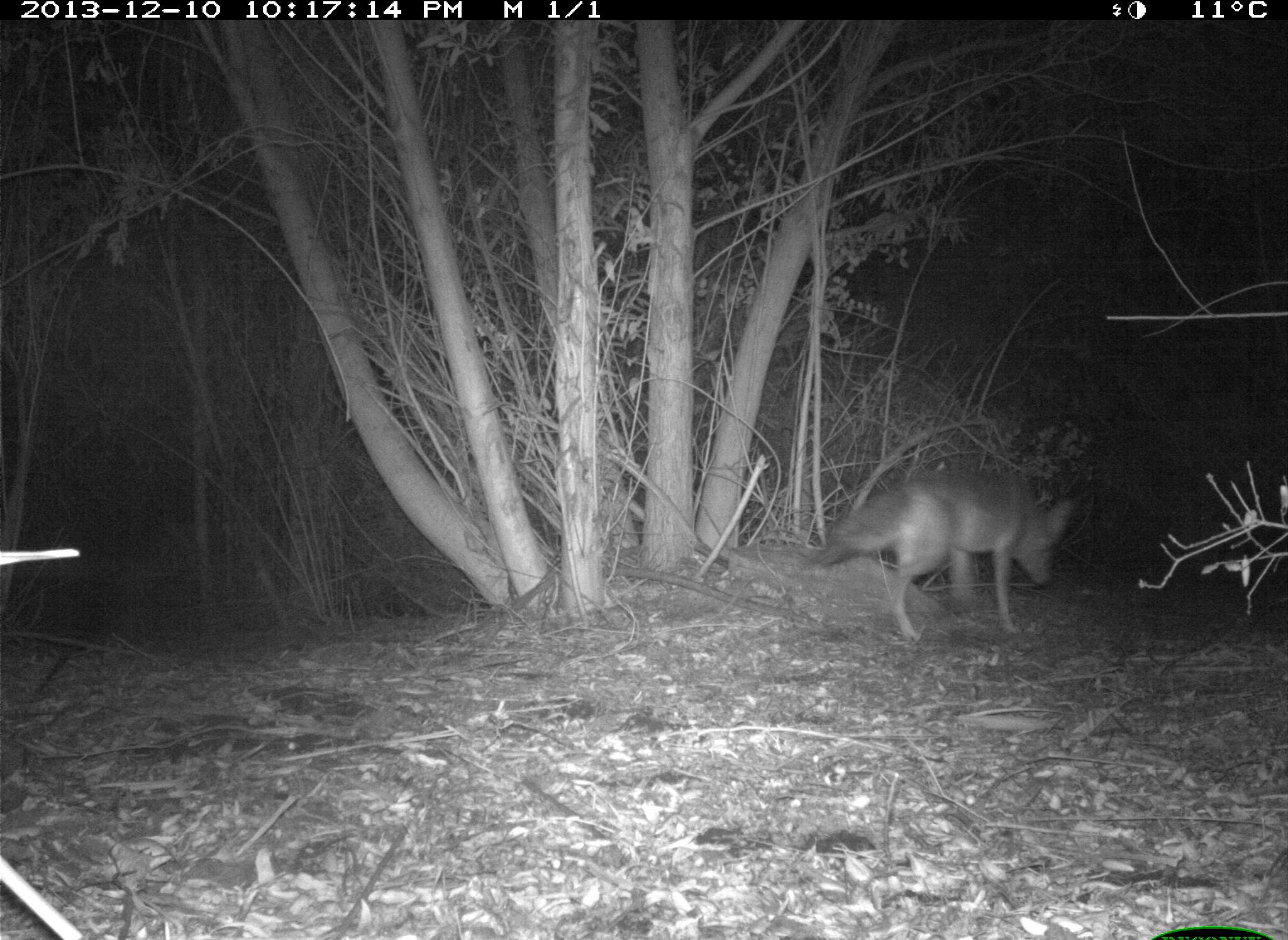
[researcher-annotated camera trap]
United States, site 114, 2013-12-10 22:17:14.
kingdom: Animalia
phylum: Chordata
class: Mammalia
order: Carnivora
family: Canidae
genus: Canis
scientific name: Canis latrans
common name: coyote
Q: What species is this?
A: Coyote (Canis latrans).